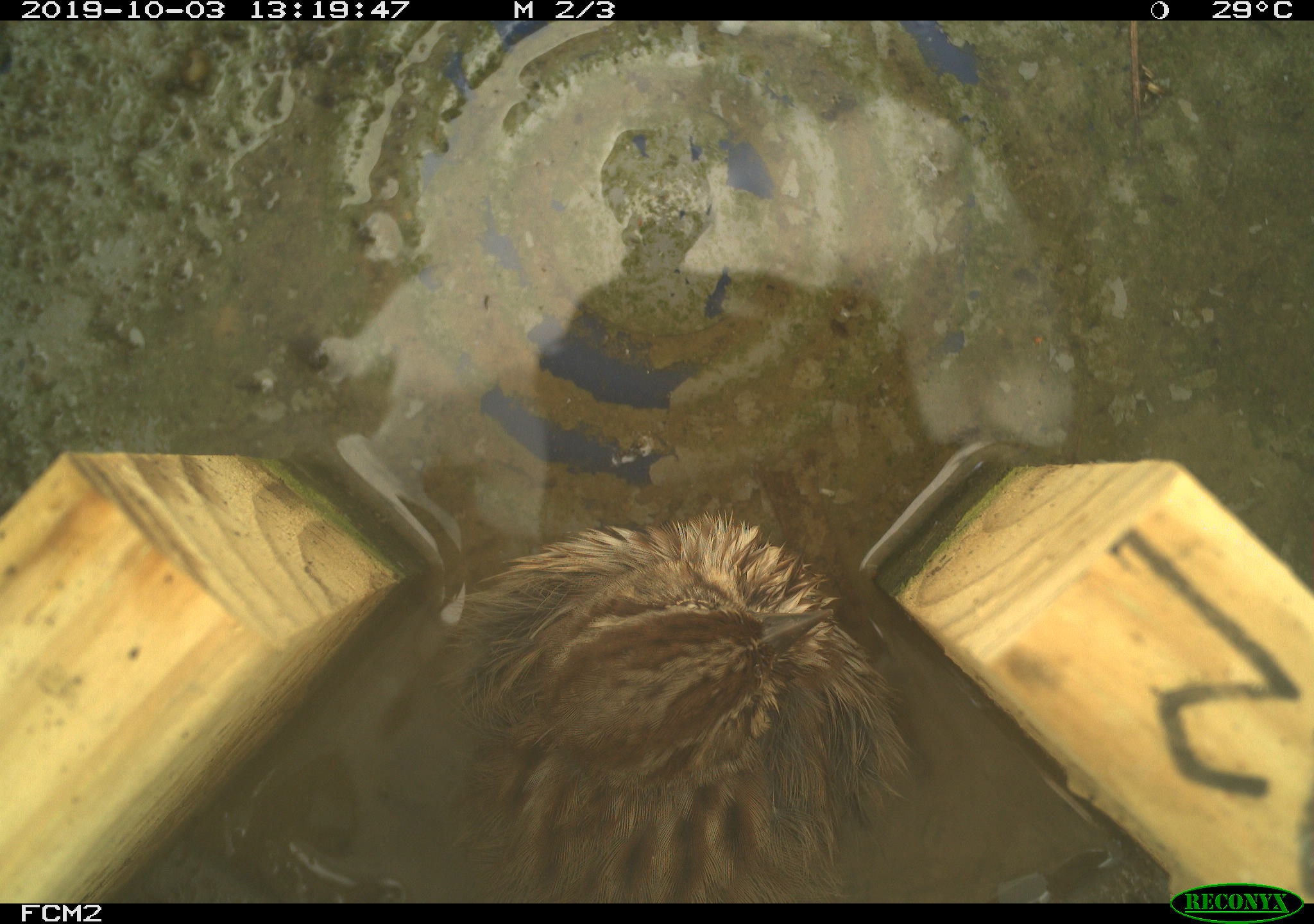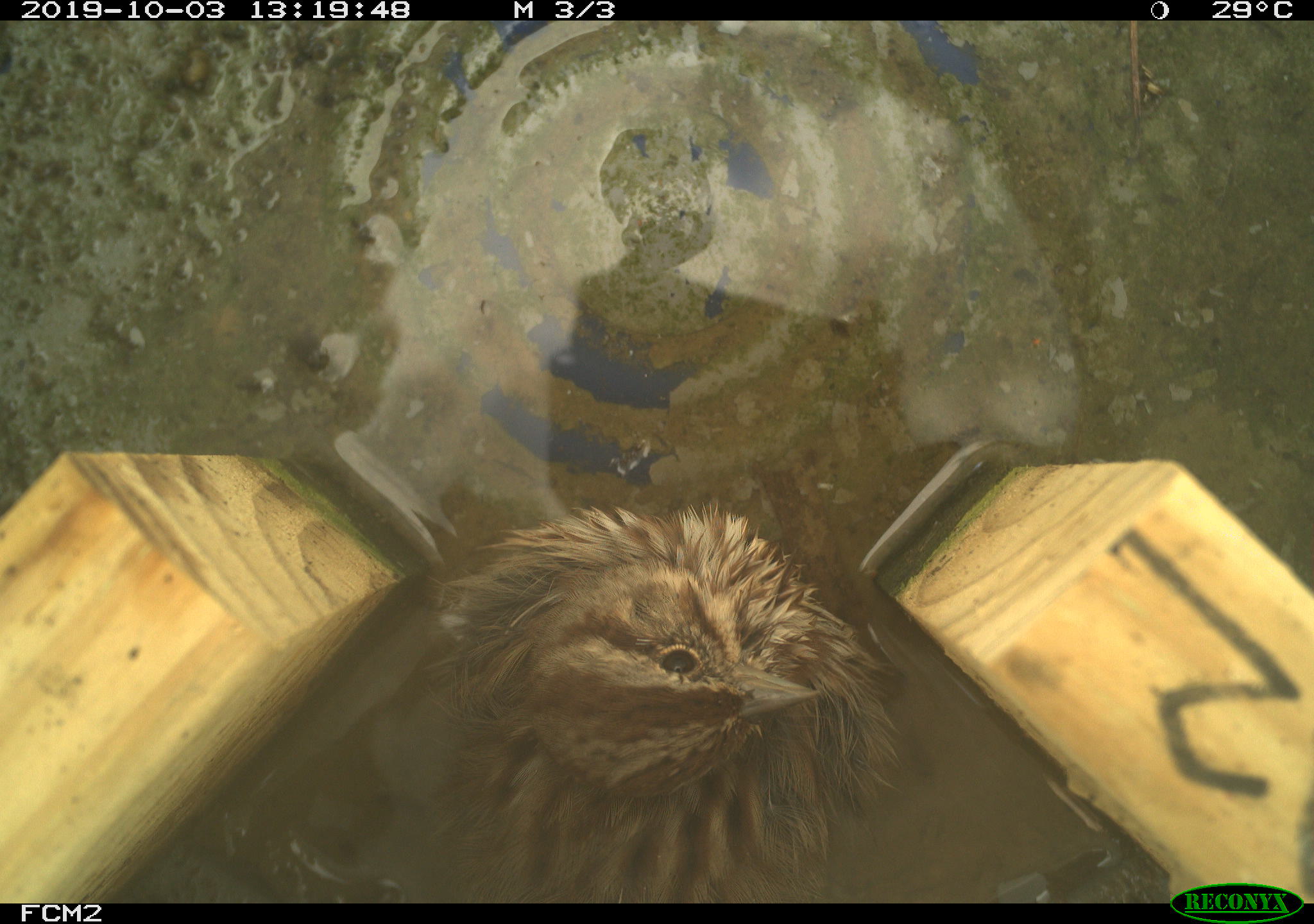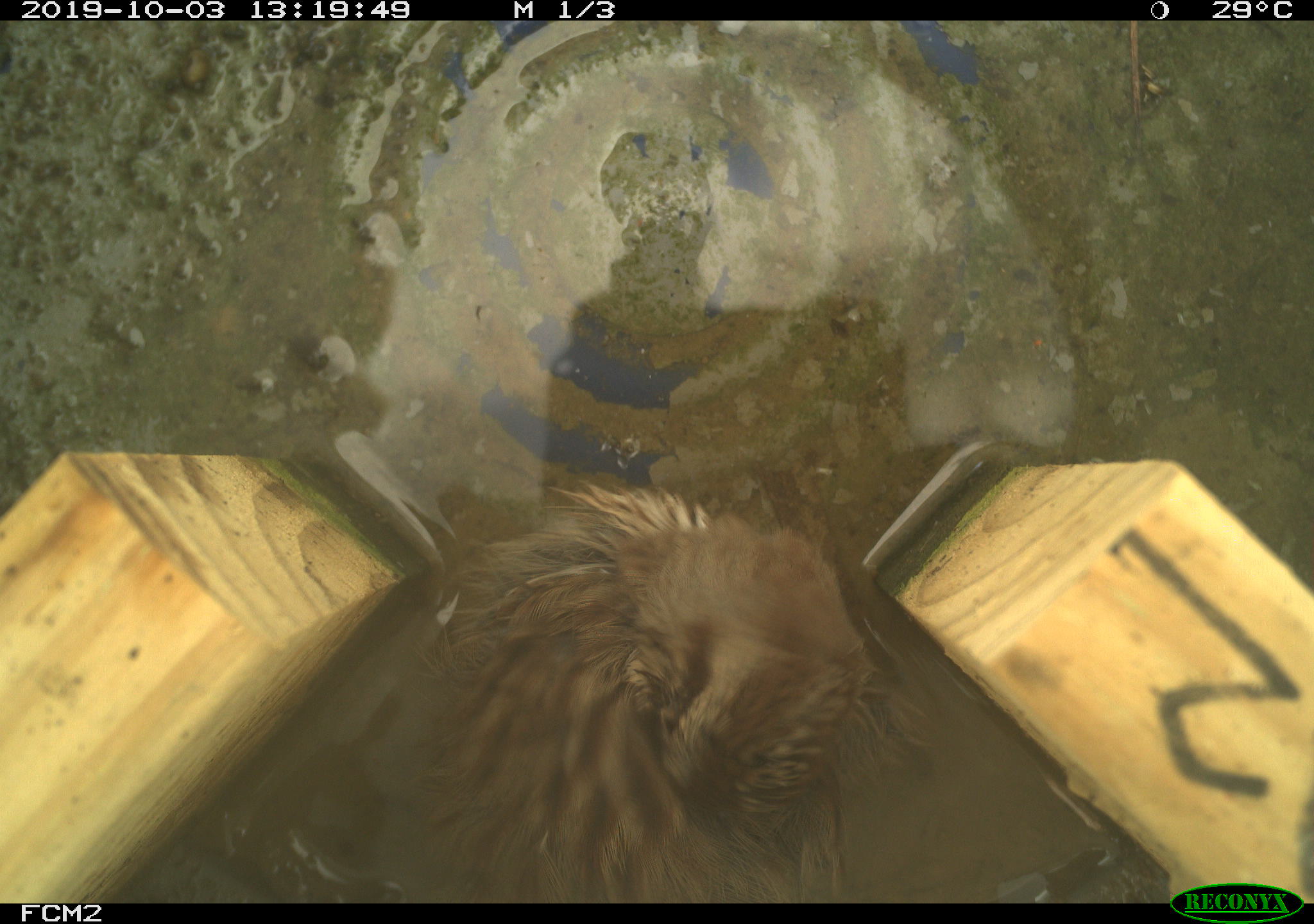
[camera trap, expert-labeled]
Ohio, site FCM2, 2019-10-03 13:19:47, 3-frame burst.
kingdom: Animalia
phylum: Chordata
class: Aves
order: Passeriformes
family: Passerellidae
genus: Melospiza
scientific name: Melospiza melodia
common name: song sparrow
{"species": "song sparrow (Melospiza melodia)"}